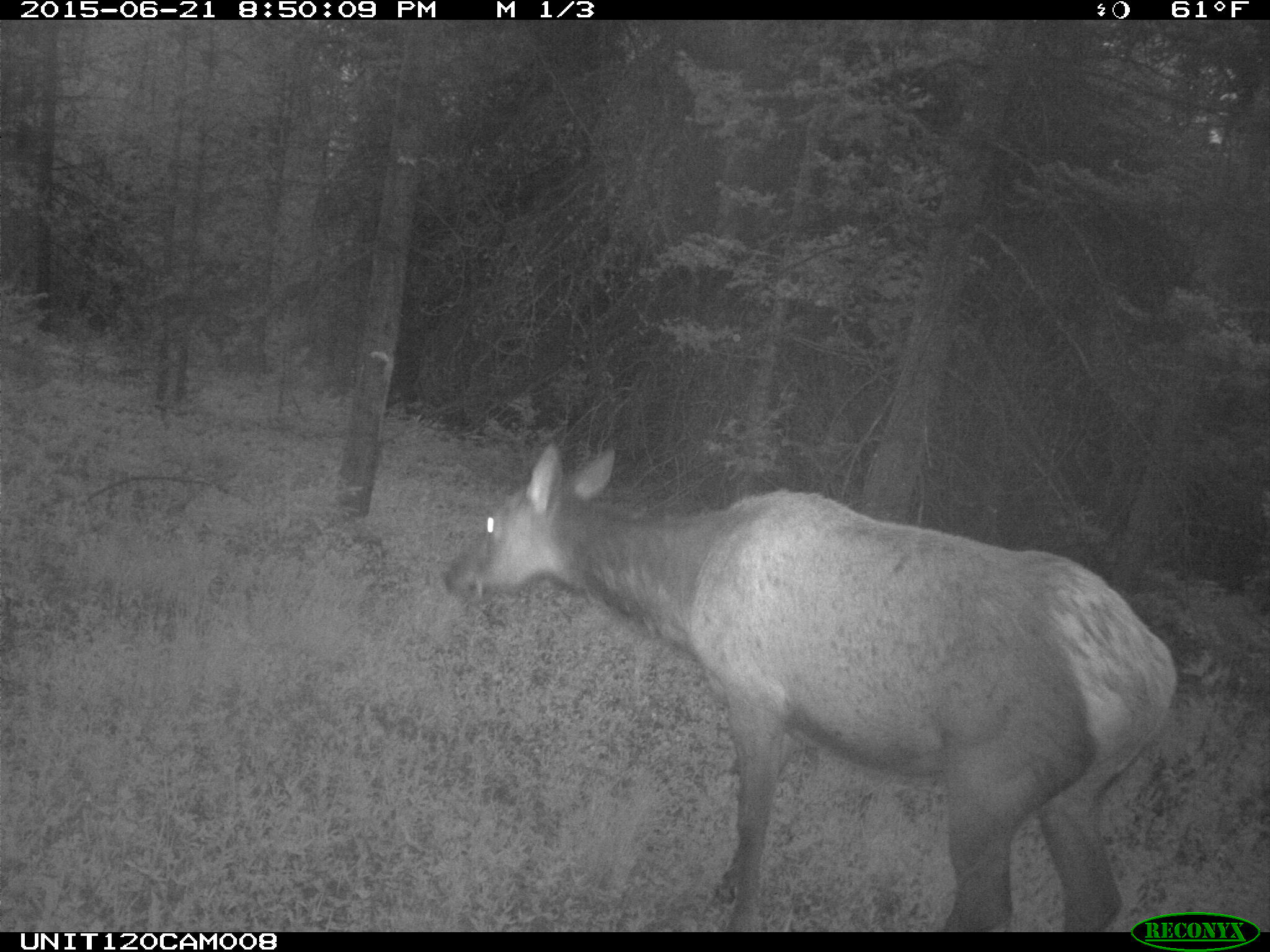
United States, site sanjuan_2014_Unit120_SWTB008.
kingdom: Animalia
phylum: Chordata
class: Mammalia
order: Artiodactyla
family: Cervidae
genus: Cervus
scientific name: Cervus elaphus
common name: red deer